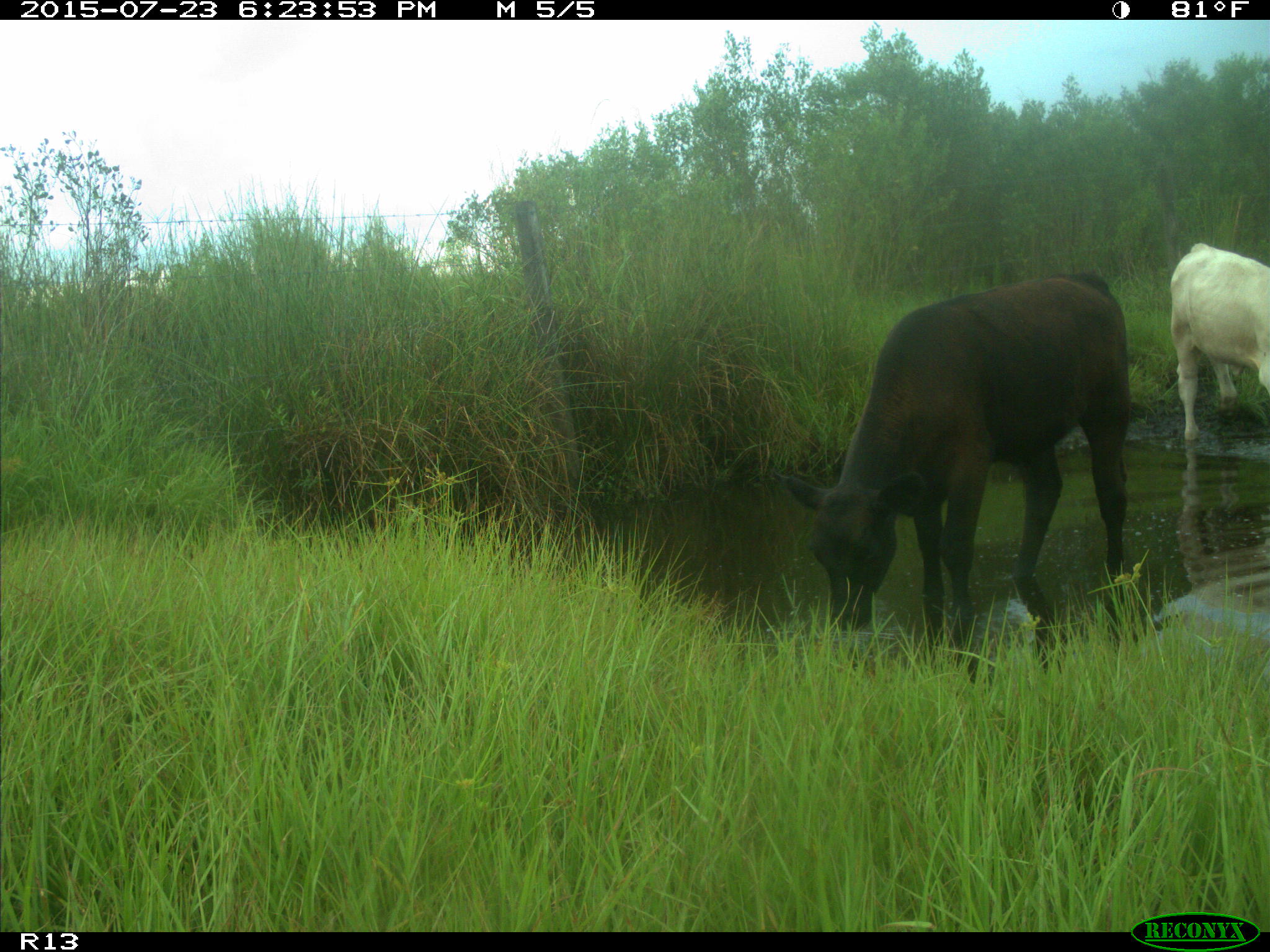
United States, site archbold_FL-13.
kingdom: Animalia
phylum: Chordata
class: Mammalia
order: Artiodactyla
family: Bovidae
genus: Bos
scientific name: Bos taurus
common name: domestic cow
Bos taurus (domestic cow).